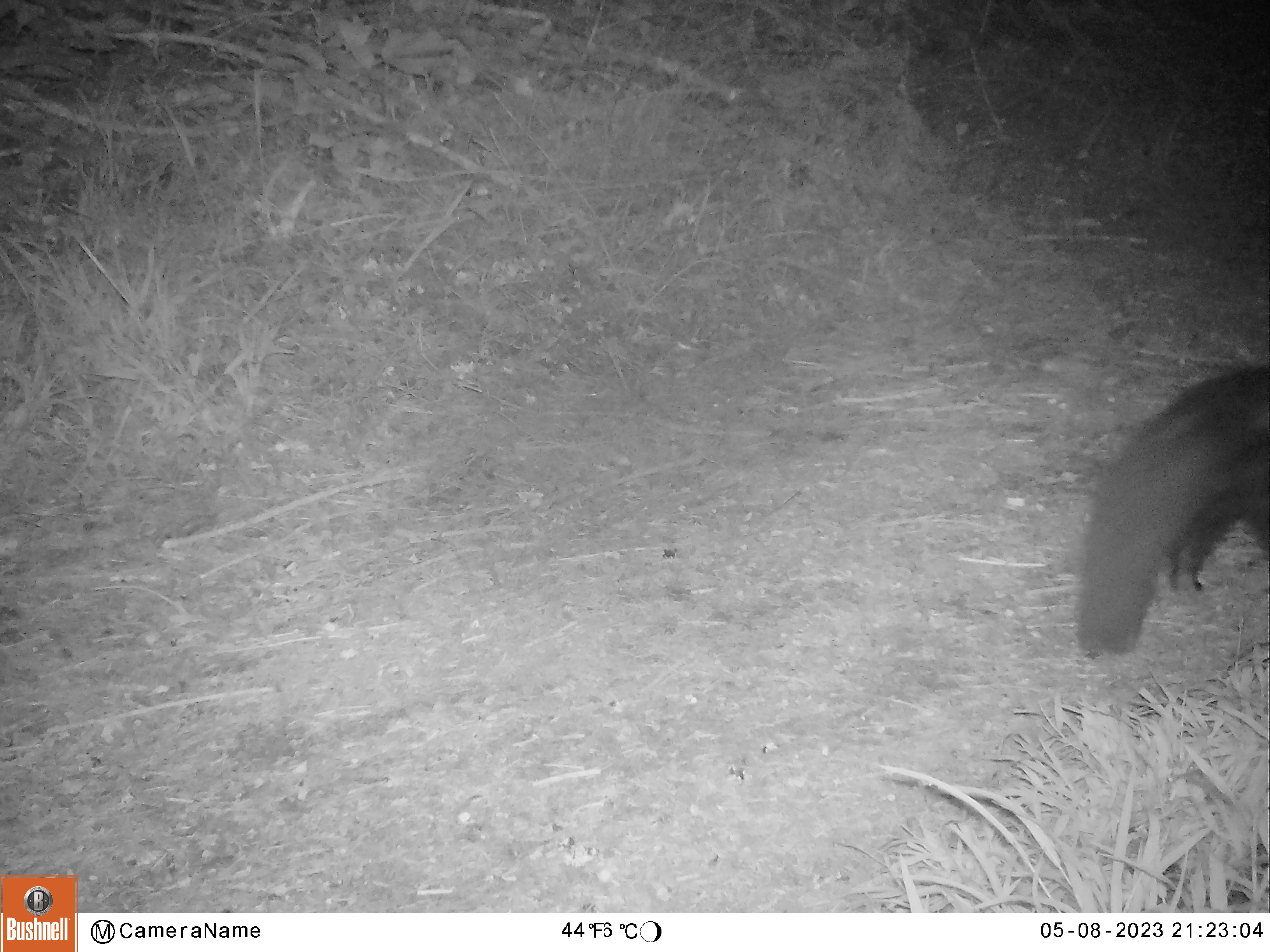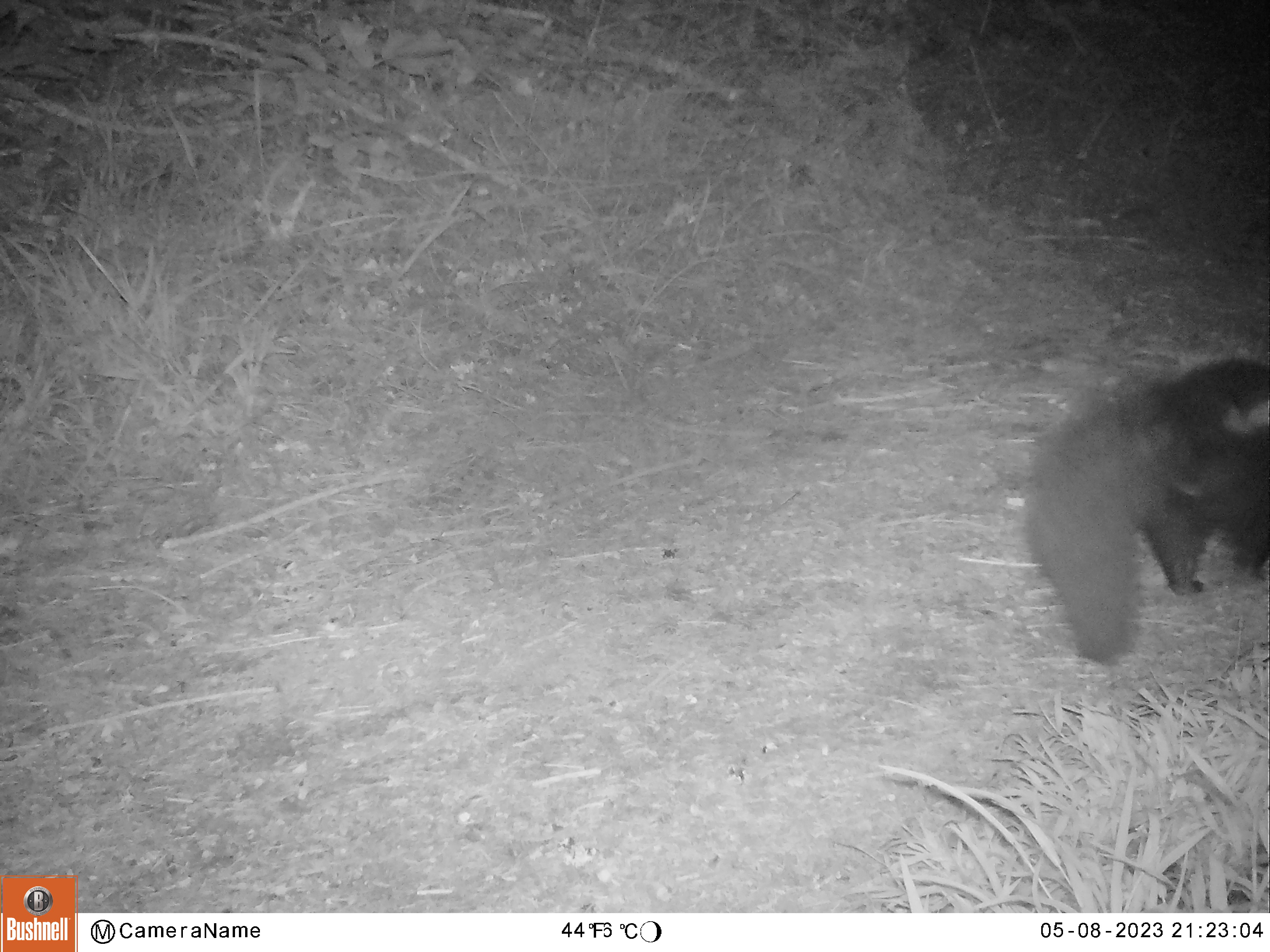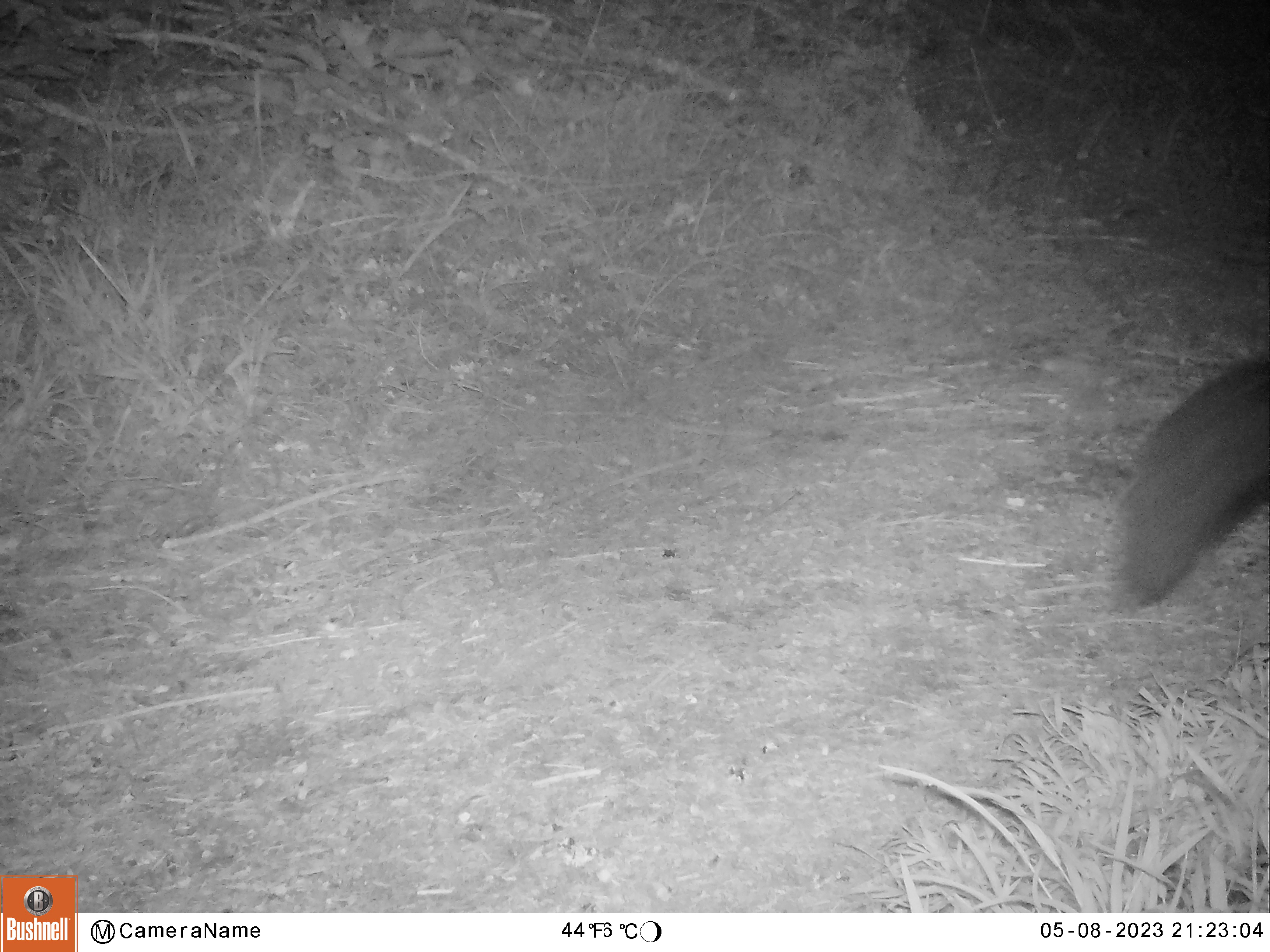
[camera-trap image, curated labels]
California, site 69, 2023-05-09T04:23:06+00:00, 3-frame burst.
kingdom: Animalia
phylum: Chordata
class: Mammalia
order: Carnivora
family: Mephitidae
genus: Mephitis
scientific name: Mephitis mephitis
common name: striped skunk